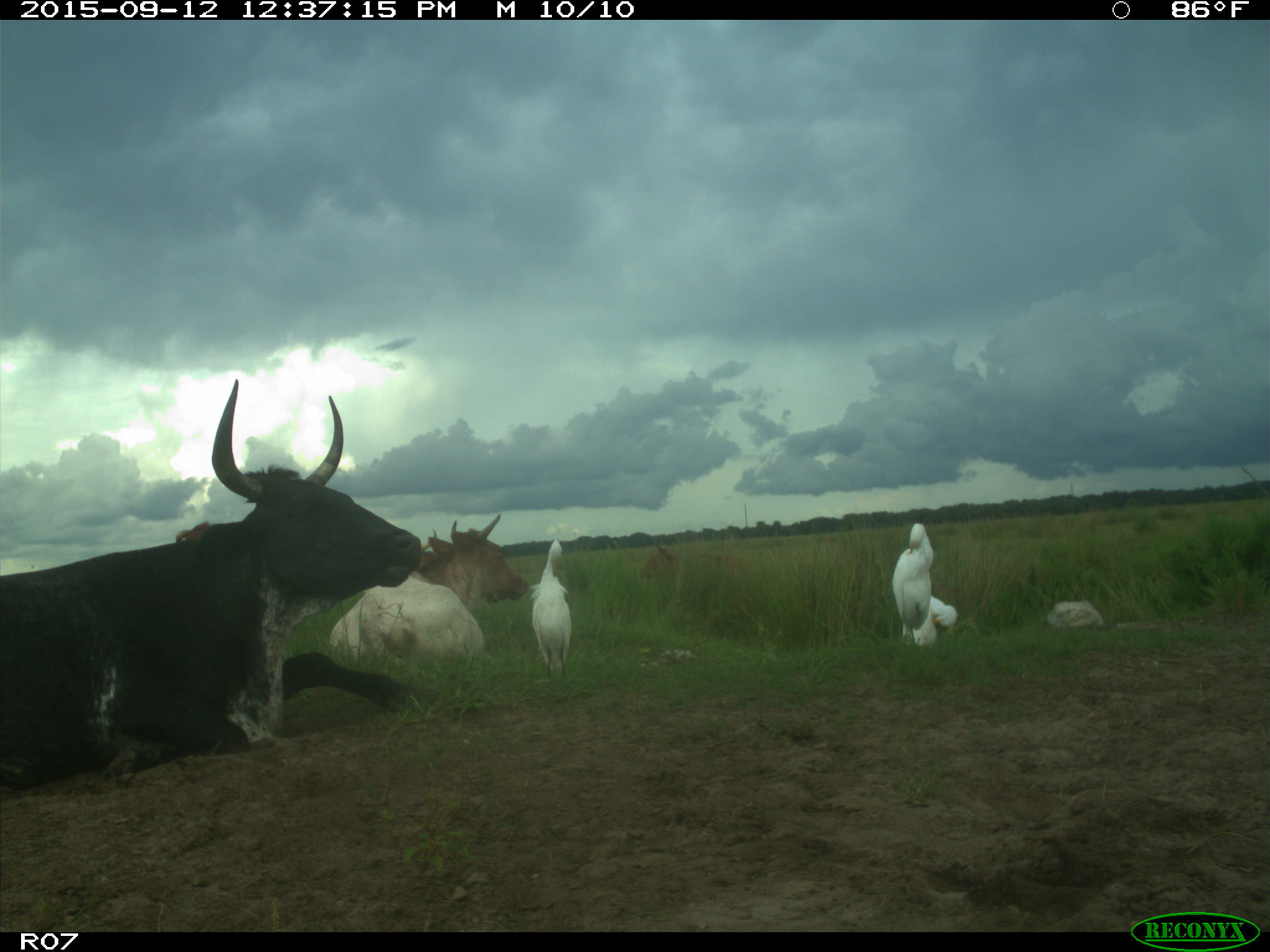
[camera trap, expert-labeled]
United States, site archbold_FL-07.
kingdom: Animalia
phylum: Chordata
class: Mammalia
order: Artiodactyla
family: Bovidae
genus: Bos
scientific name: Bos taurus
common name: domestic cow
Bos taurus (domestic cow).